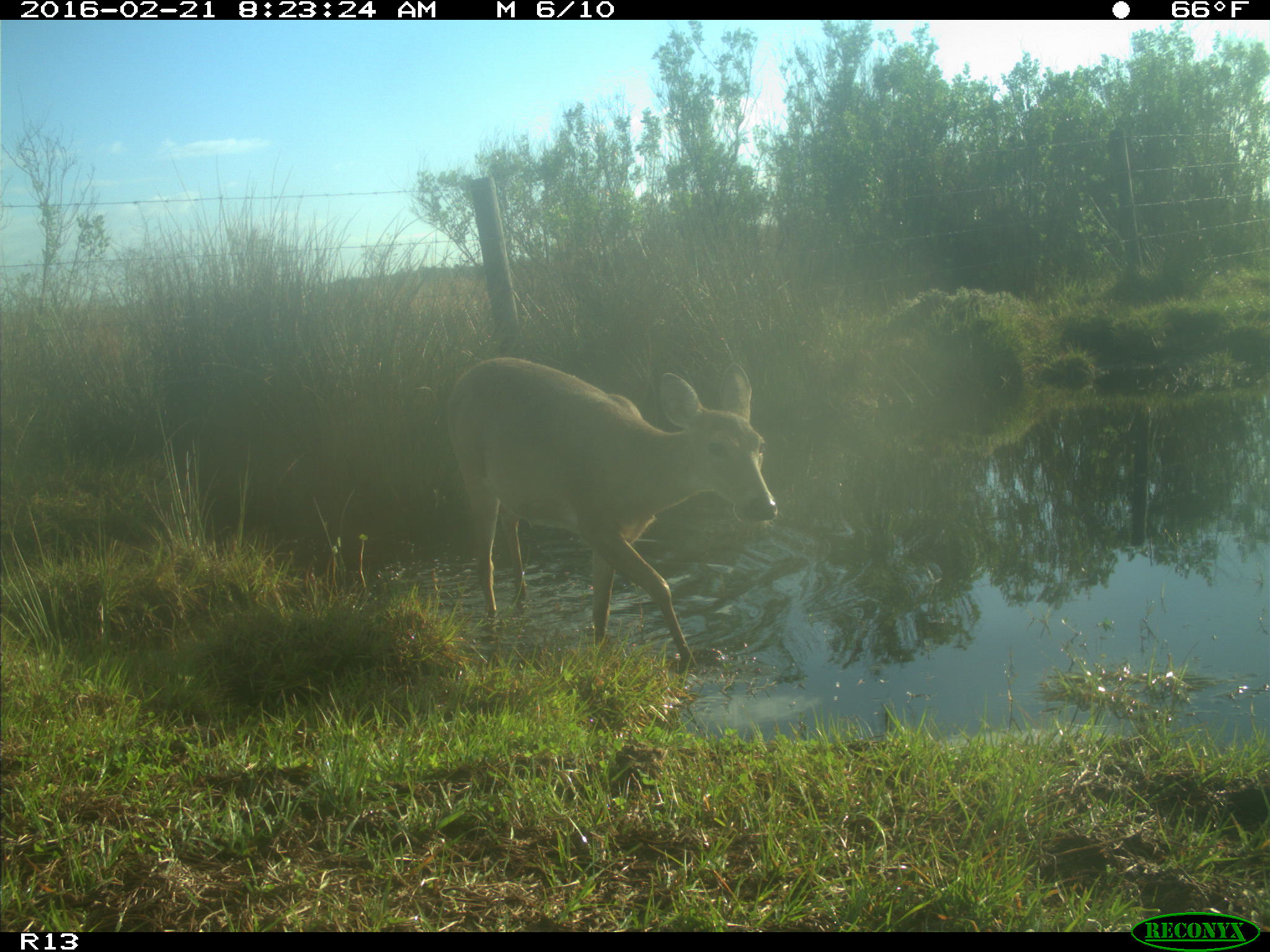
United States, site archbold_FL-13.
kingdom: Animalia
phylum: Chordata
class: Mammalia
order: Artiodactyla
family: Cervidae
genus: Odocoileus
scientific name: Odocoileus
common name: deer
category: unidentified deer